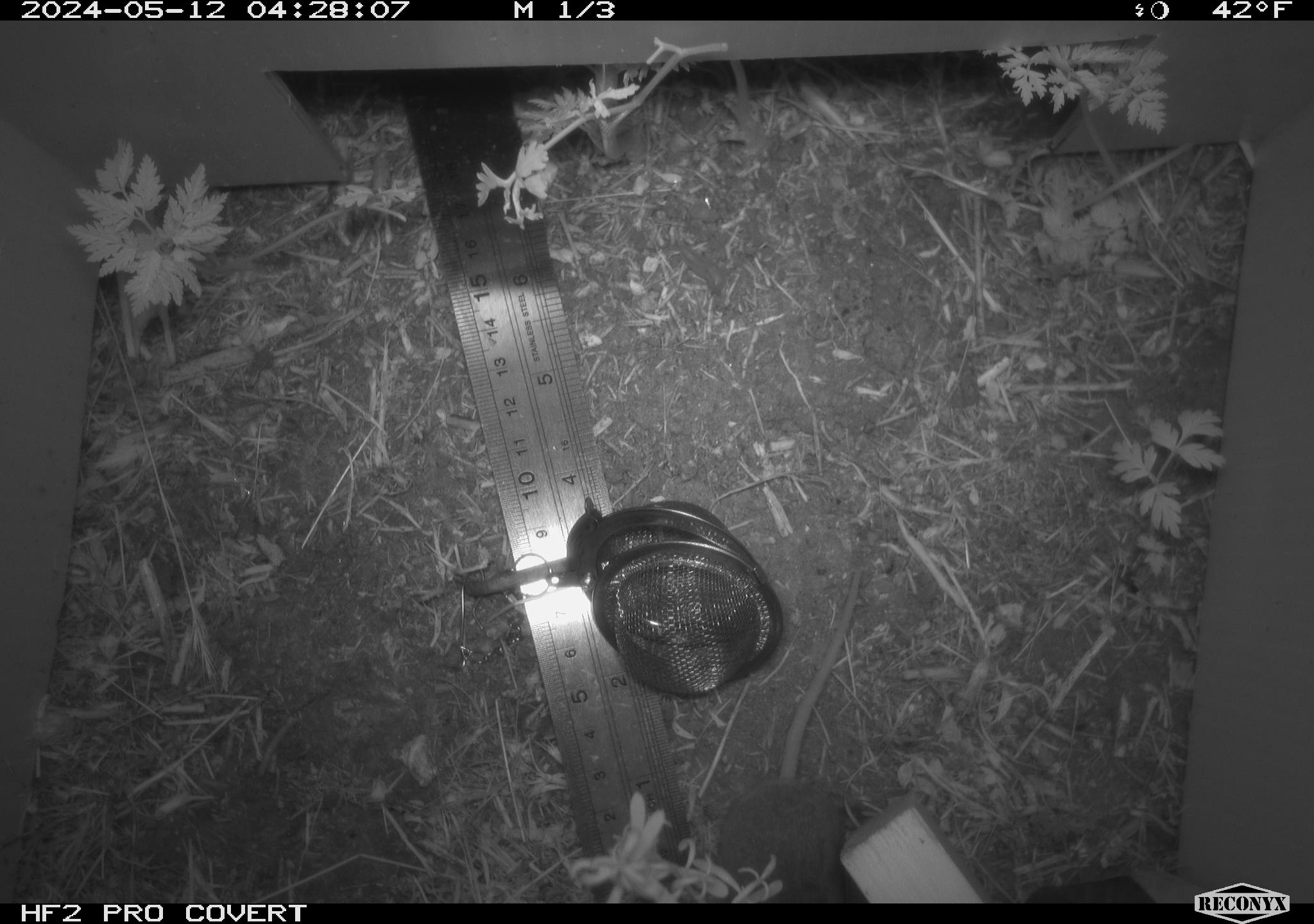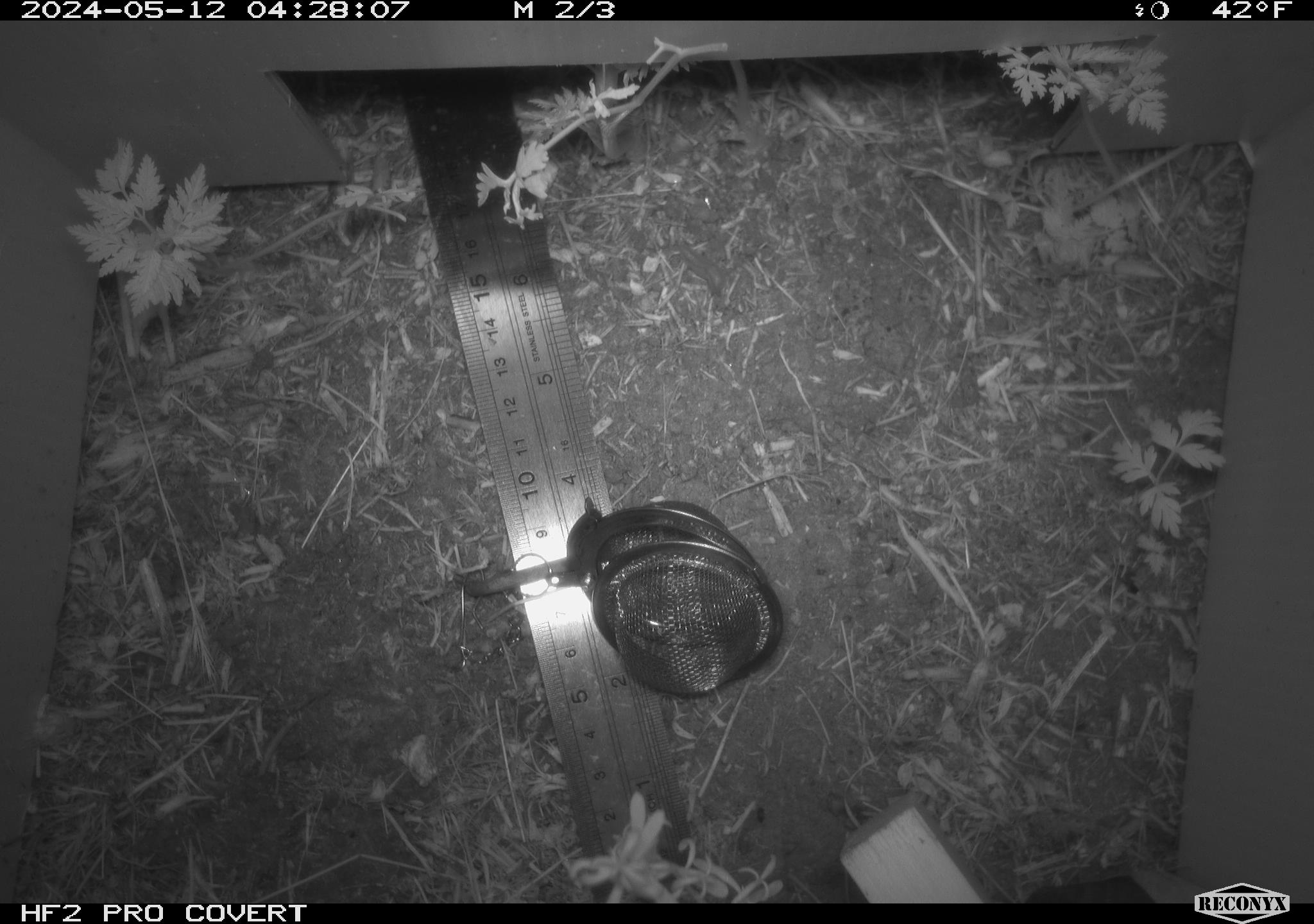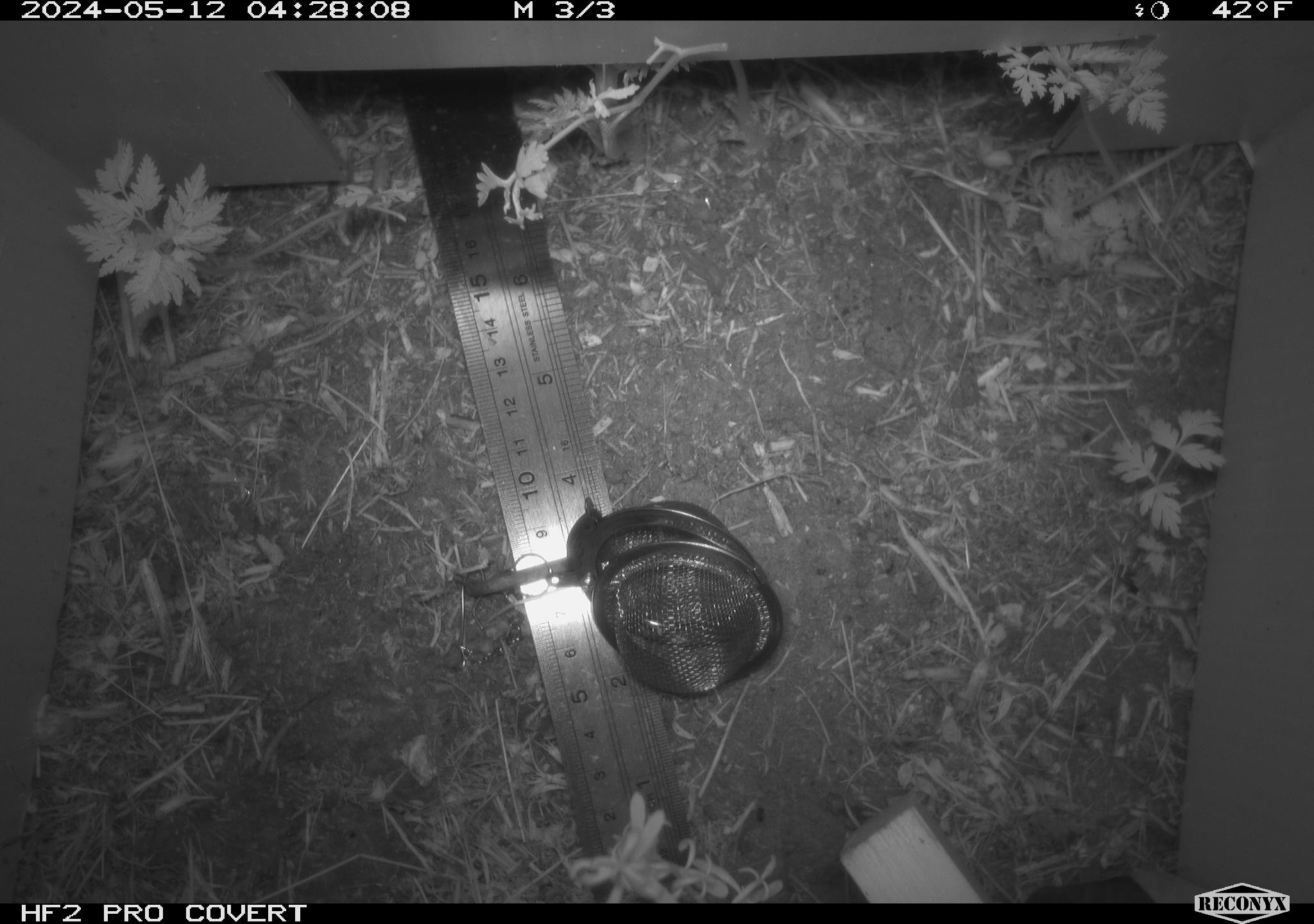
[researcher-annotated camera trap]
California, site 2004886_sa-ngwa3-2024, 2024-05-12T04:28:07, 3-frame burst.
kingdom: Animalia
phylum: Chordata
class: Mammalia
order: Rodentia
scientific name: Rodentia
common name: mouse species